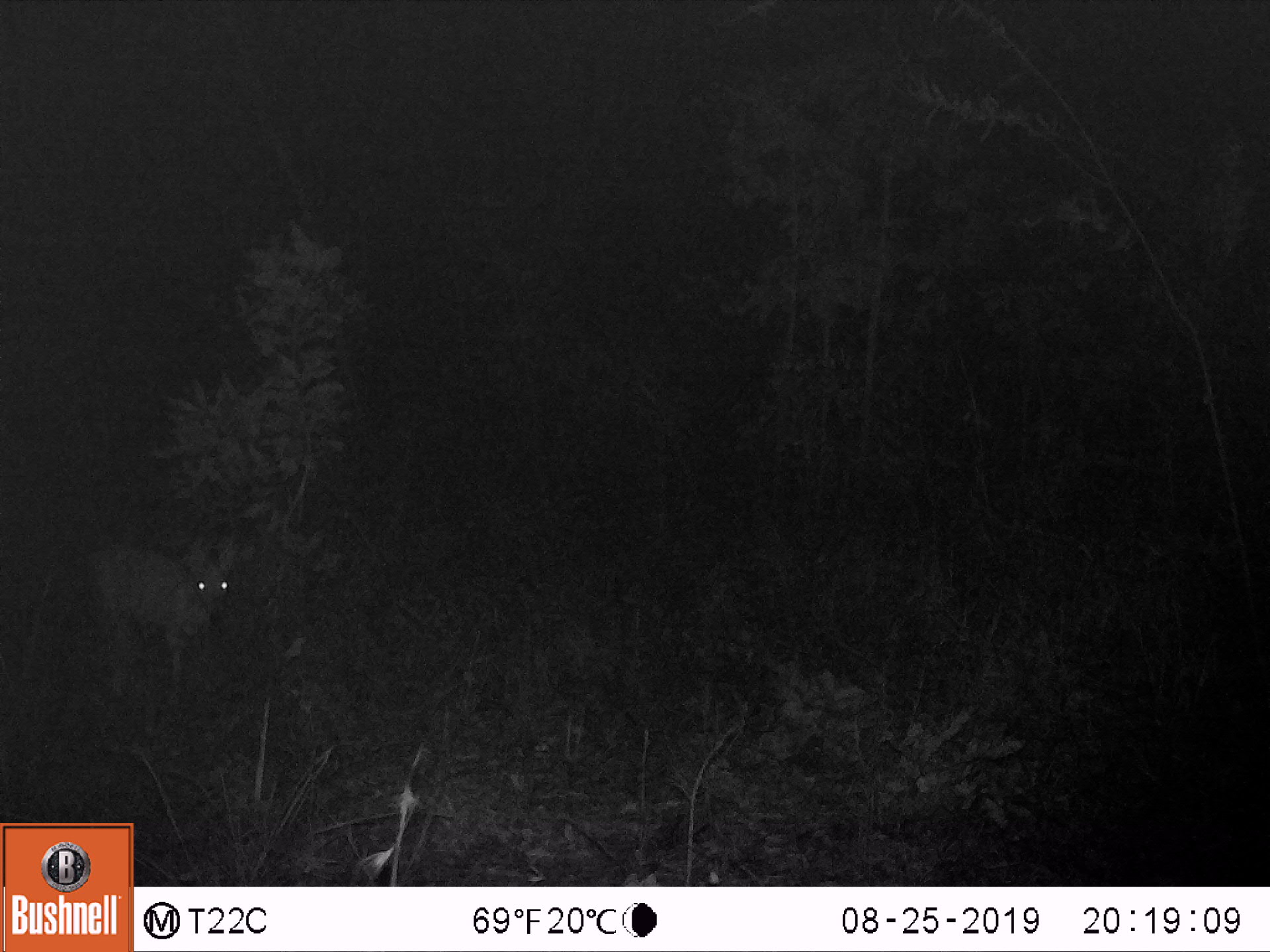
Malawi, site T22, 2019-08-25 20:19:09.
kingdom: Animalia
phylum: Chordata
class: Mammalia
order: Artiodactyla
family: Bovidae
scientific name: Antilopinae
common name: small antelope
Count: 1.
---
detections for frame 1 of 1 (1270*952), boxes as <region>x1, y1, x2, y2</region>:
small antelope: <region>62, 520, 244, 709</region>